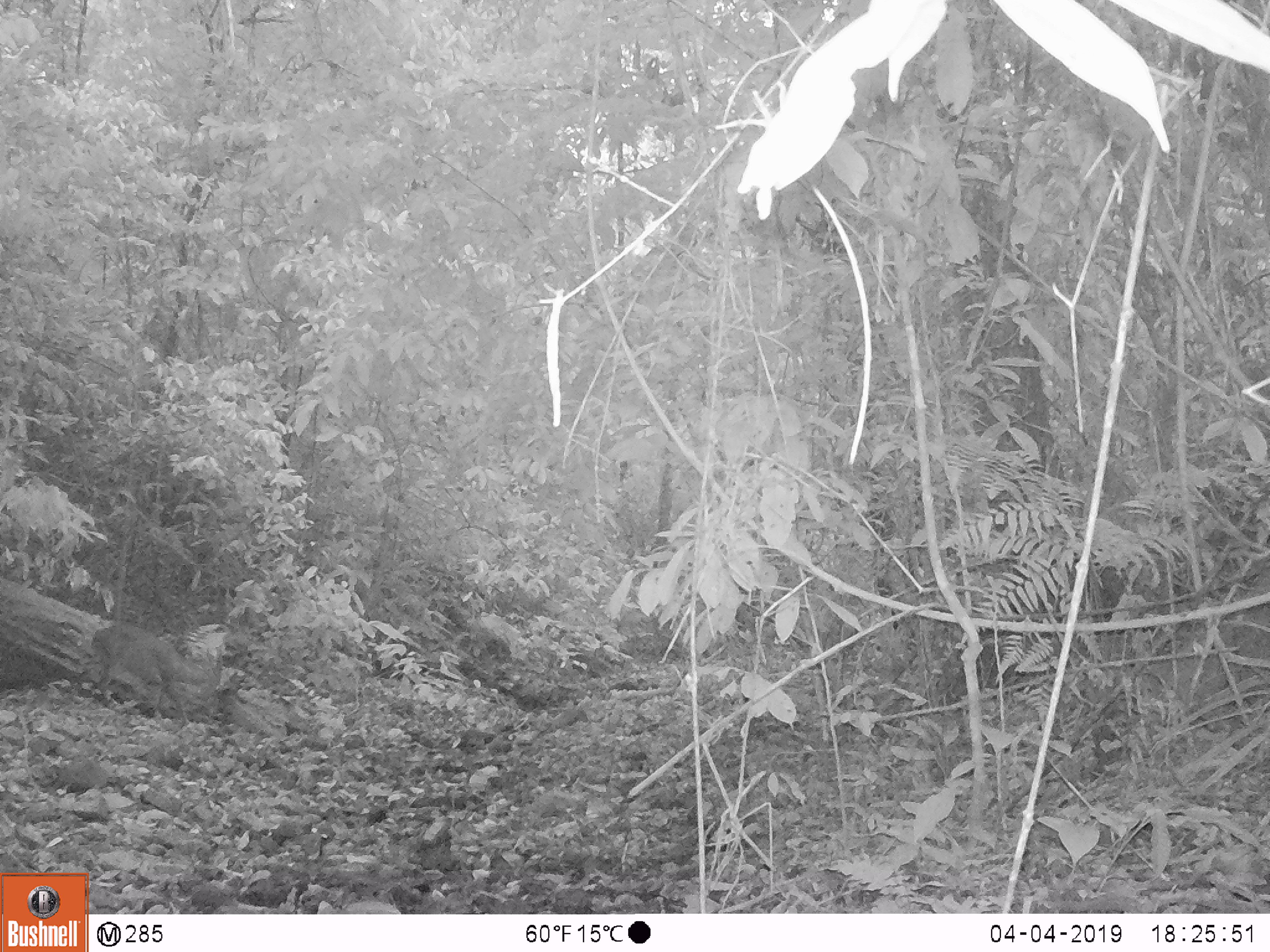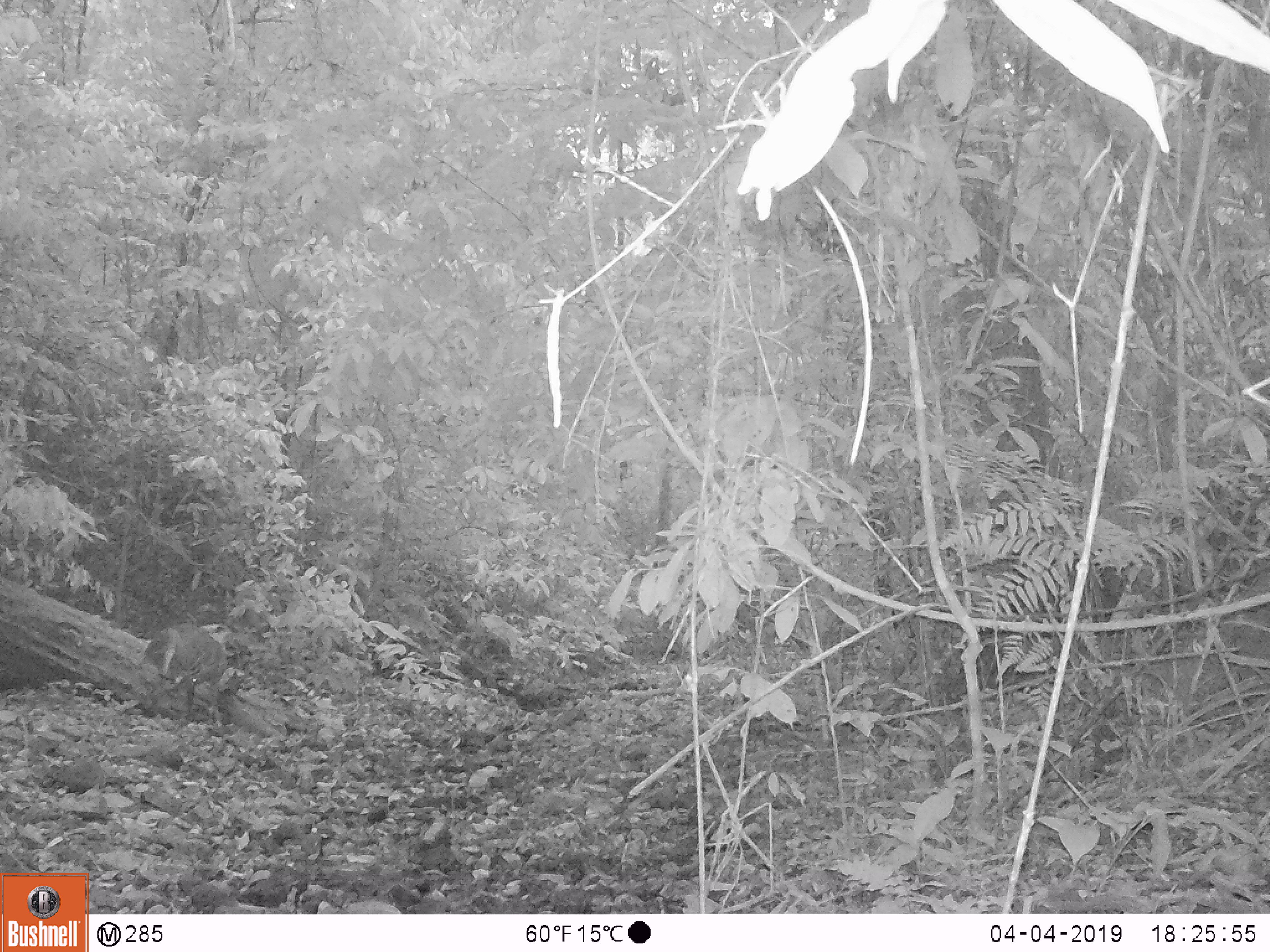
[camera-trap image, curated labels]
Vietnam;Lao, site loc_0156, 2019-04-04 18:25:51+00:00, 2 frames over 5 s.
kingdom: Animalia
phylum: Chordata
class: Mammalia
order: Artiodactyla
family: Cervidae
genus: Muntiacus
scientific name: Muntiacus vuquangensis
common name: large-antlered muntjac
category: large antlered muntjac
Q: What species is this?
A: Large antlered muntjac (large-antlered muntjac) (Muntiacus vuquangensis).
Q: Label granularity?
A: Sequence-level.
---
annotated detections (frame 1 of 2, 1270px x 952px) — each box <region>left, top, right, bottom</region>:
large antlered muntjac: <region>90, 624, 222, 727</region>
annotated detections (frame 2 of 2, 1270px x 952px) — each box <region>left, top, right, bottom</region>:
large antlered muntjac: <region>144, 623, 227, 705</region>